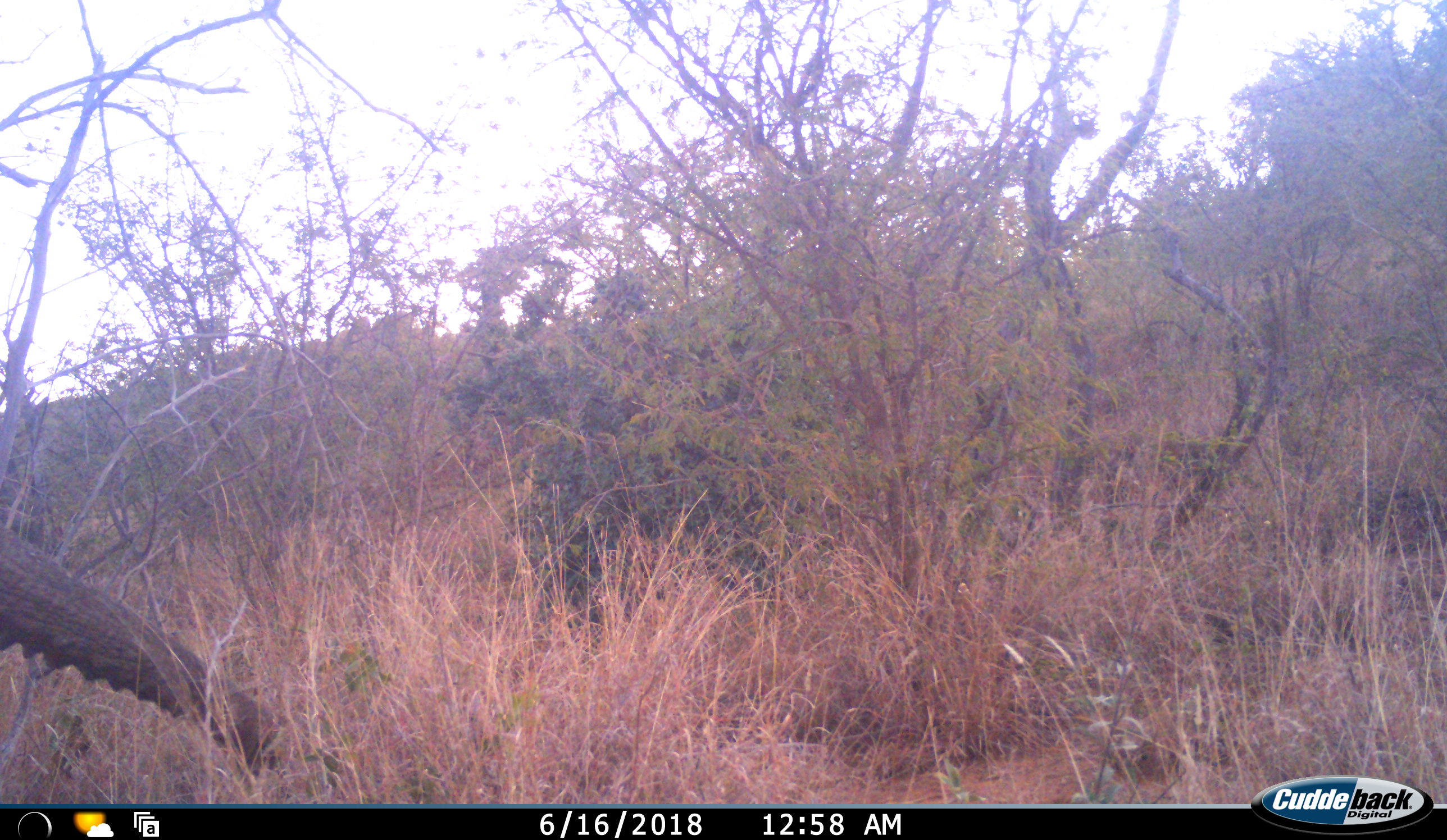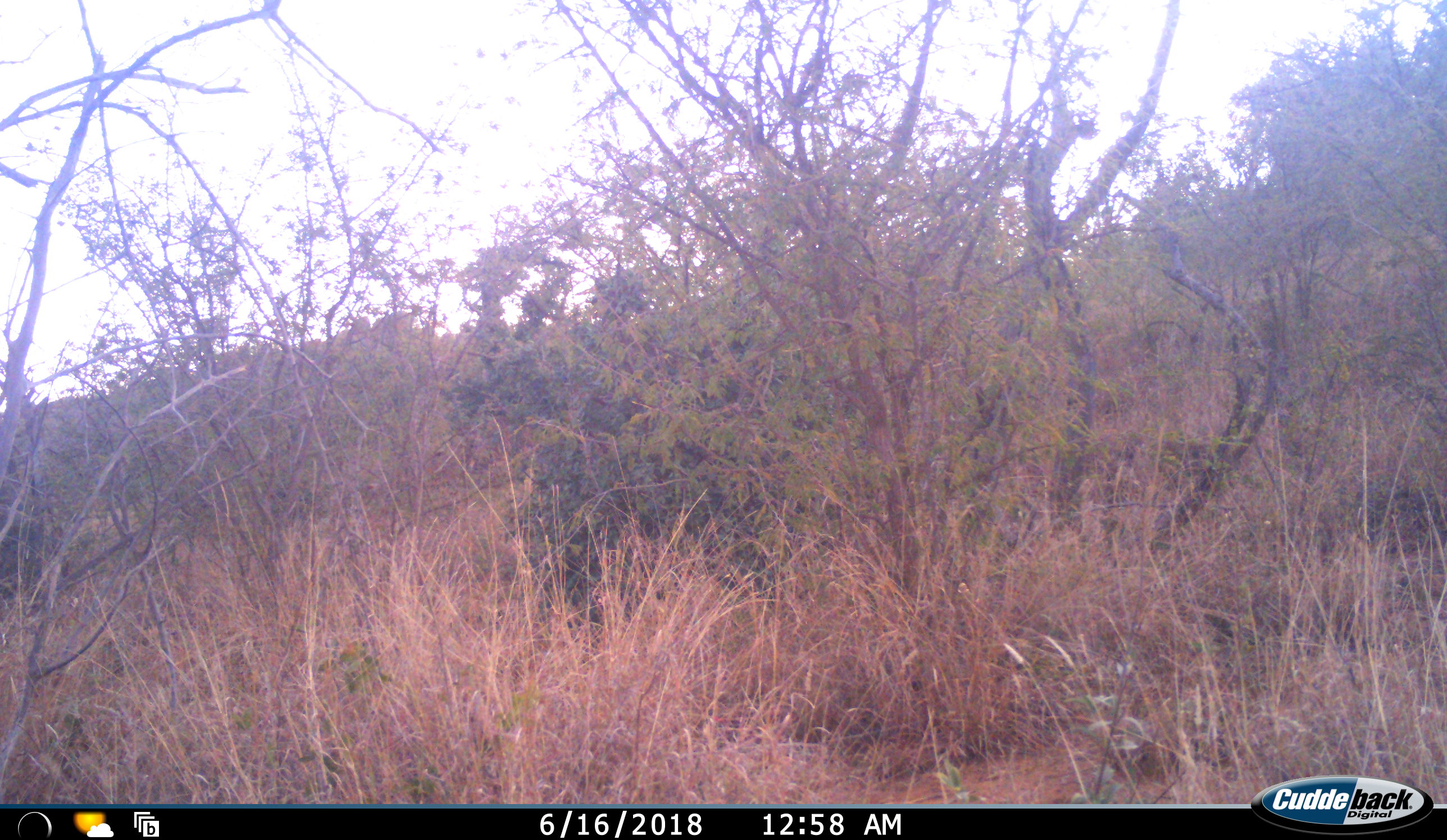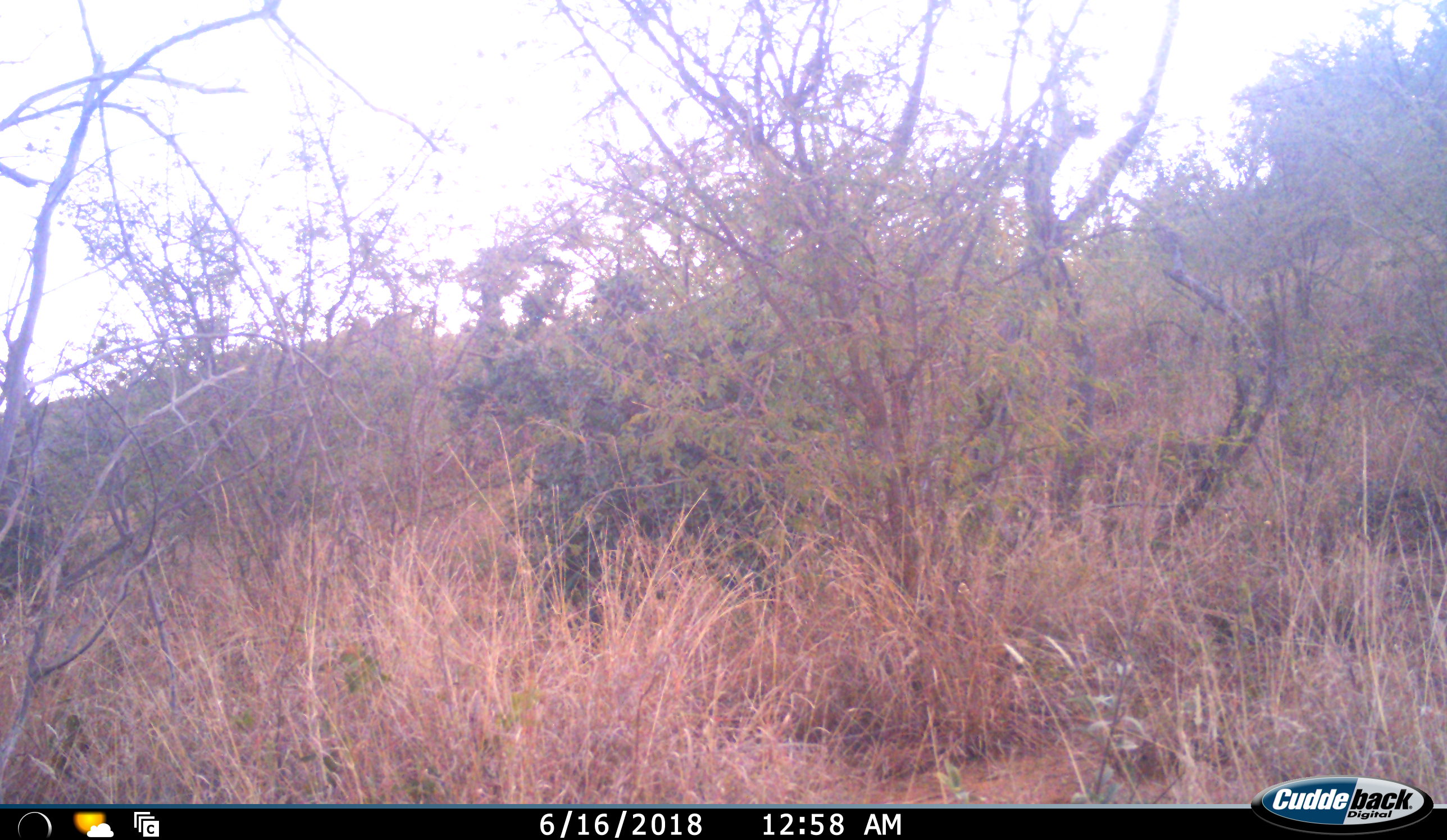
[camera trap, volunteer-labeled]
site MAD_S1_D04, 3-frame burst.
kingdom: Animalia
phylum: Chordata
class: Mammalia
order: Proboscidea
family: Elephantidae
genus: Loxodonta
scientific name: Loxodonta africana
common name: african bush elephant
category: elephant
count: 1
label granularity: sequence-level